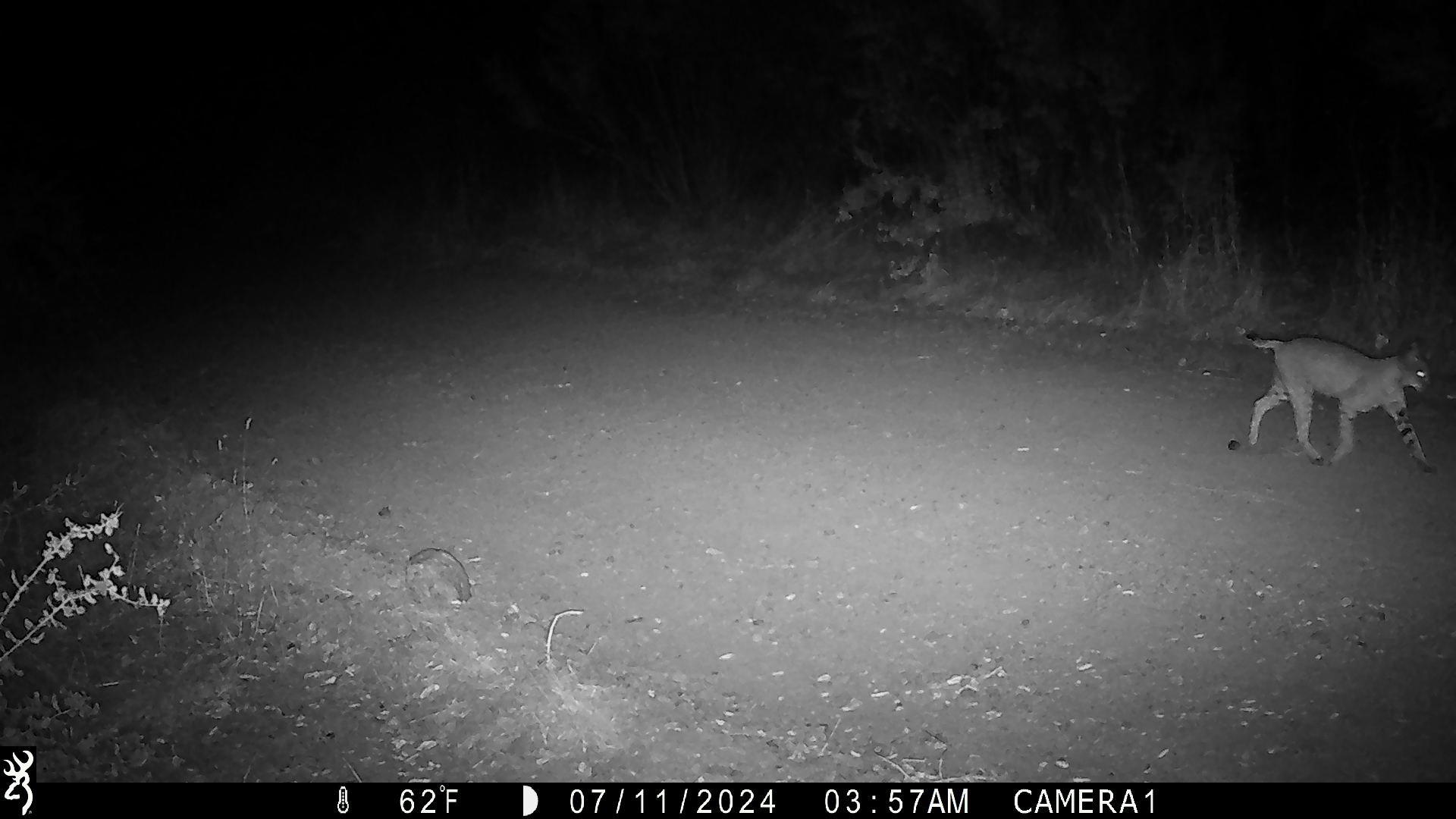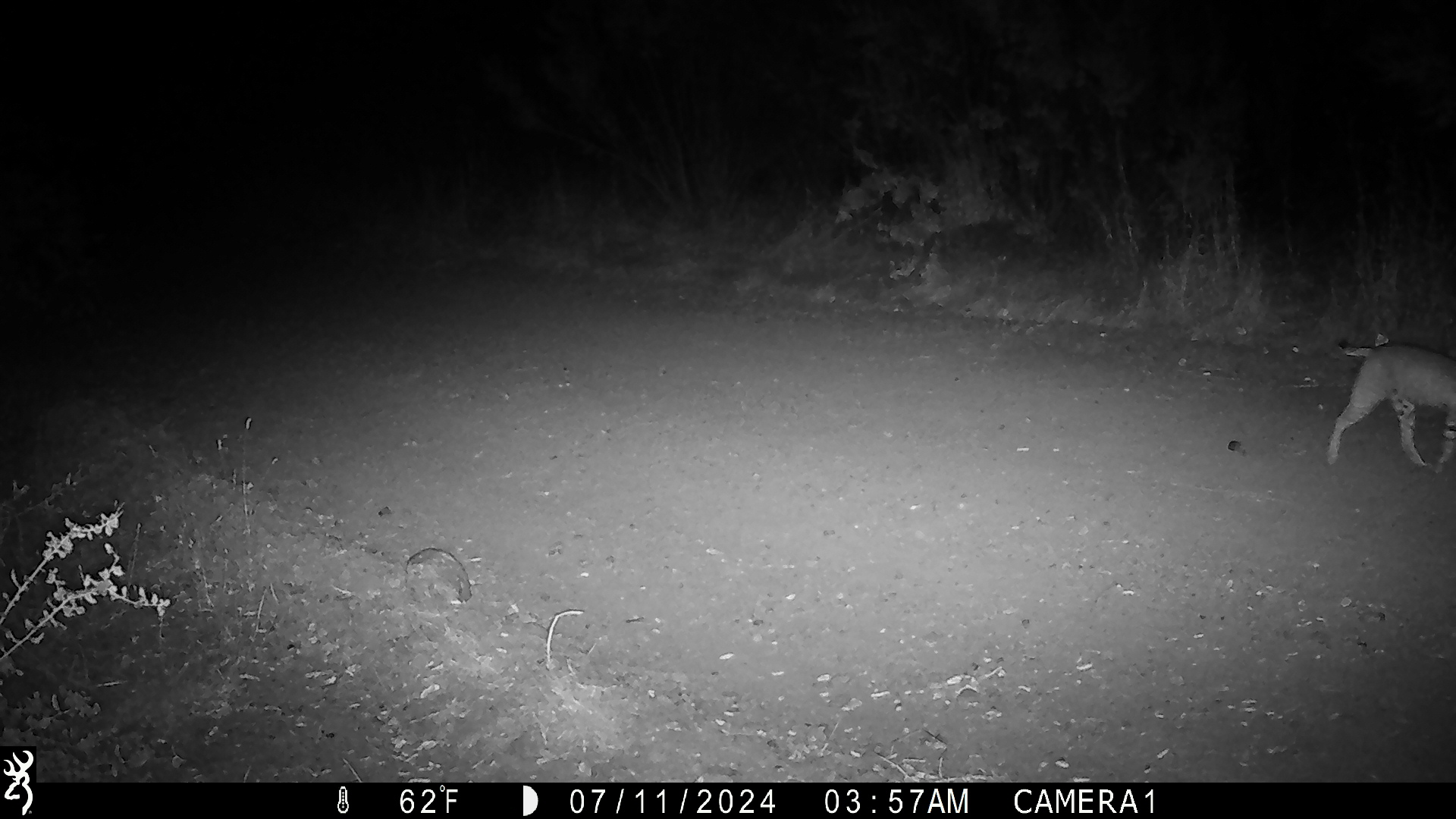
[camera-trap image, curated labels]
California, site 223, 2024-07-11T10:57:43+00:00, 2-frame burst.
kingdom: Animalia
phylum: Chordata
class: Mammalia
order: Carnivora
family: Felidae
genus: Lynx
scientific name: Lynx rufus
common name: bobcat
Bobcat (Lynx rufus).